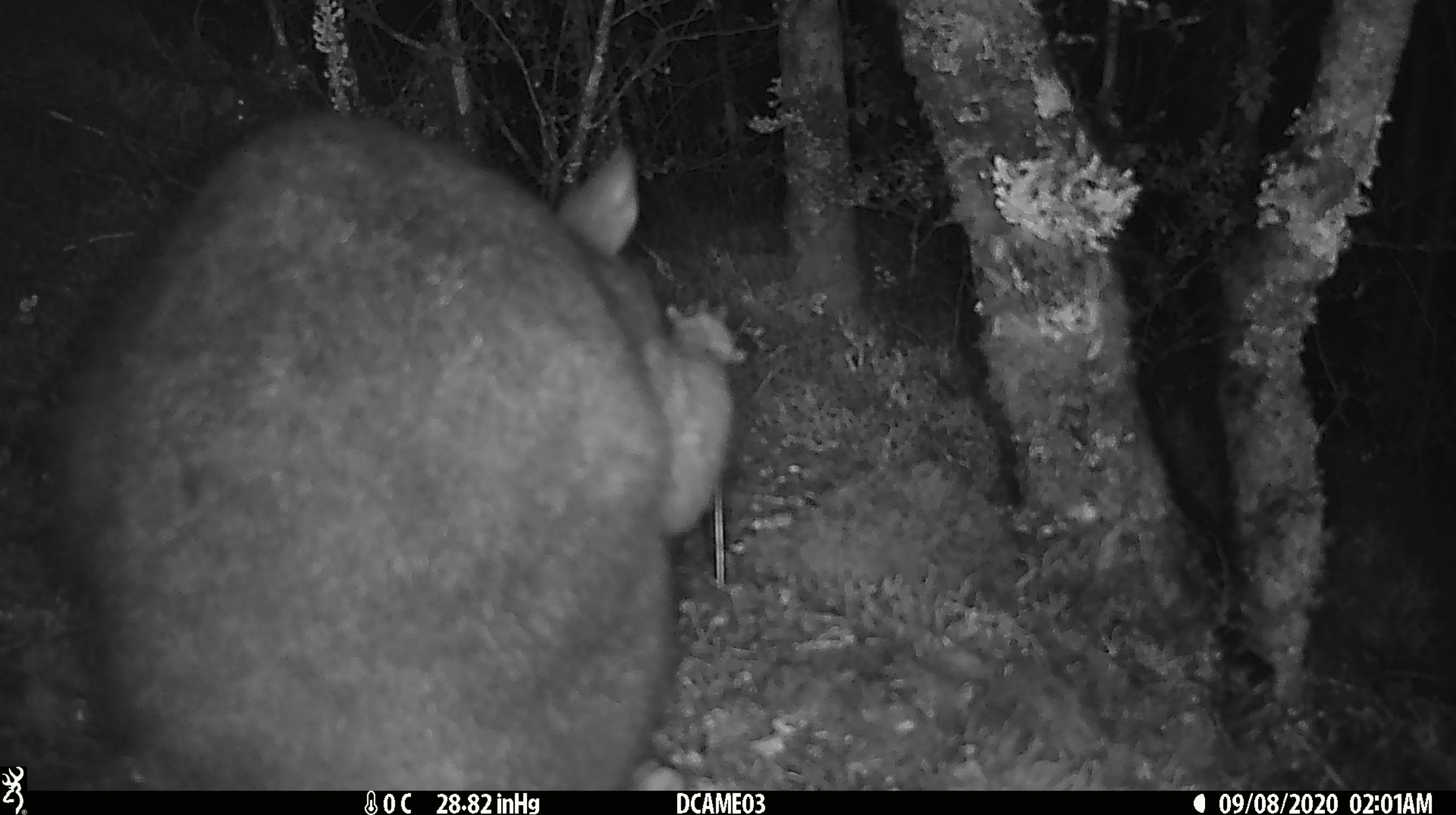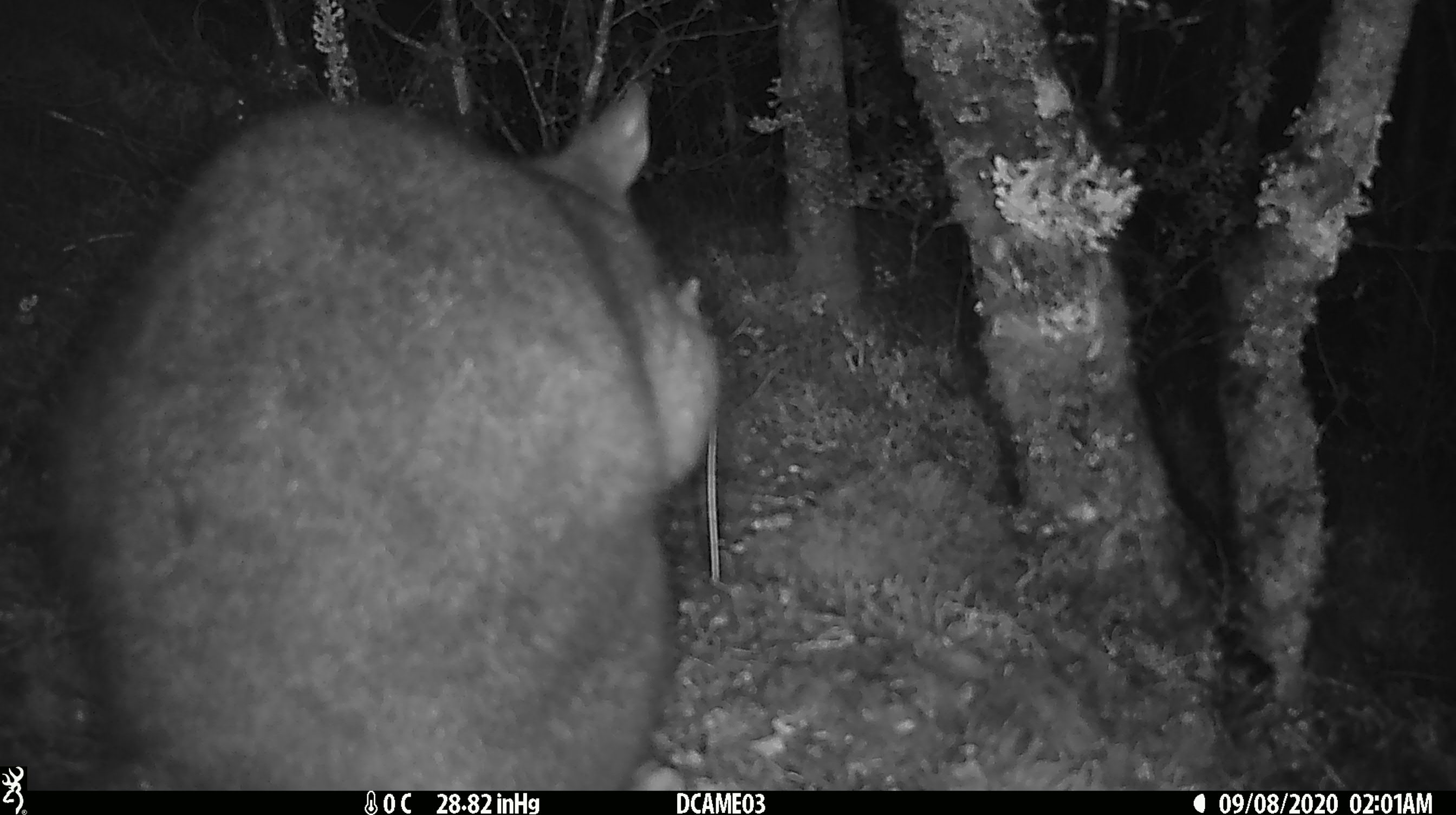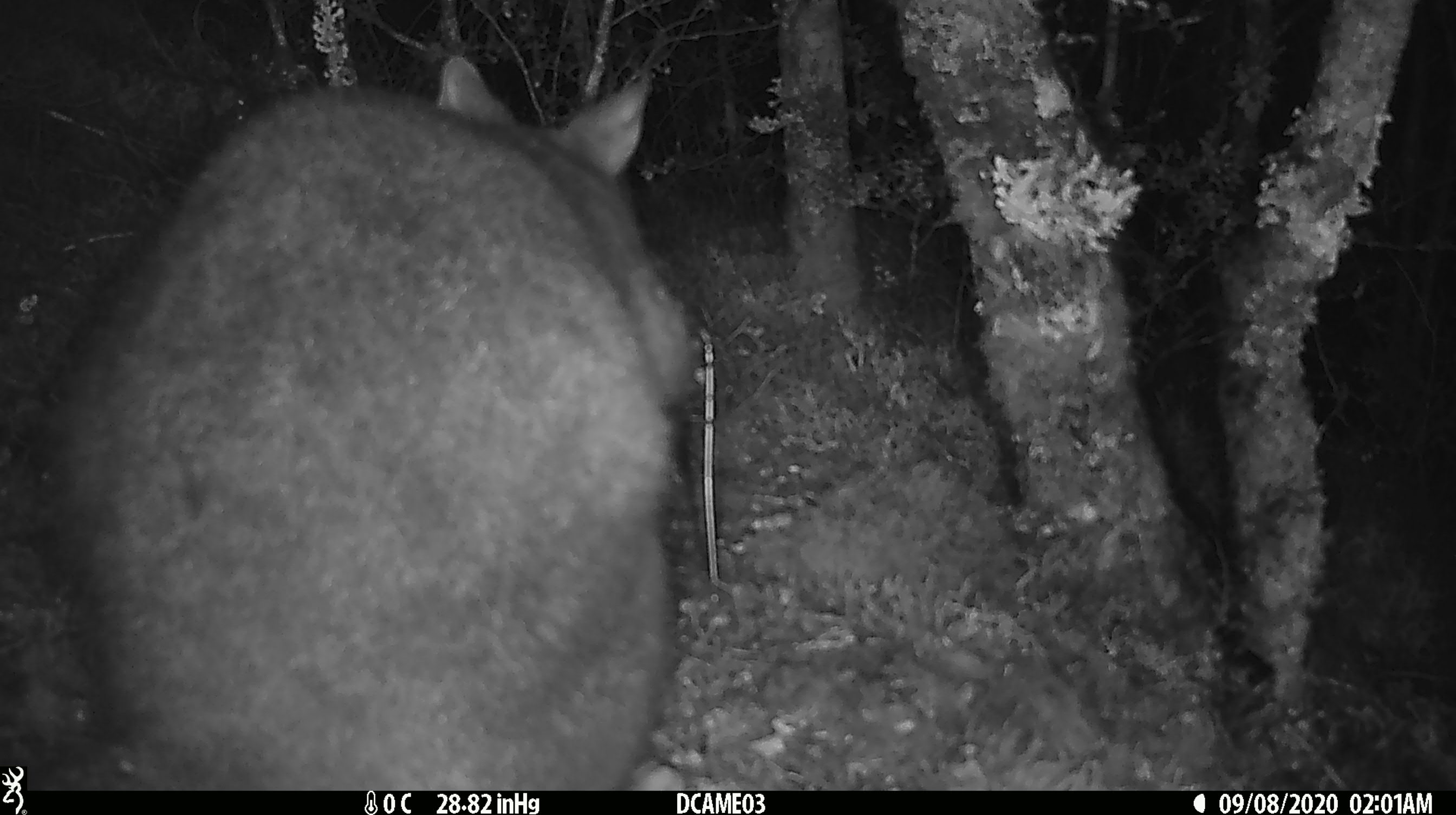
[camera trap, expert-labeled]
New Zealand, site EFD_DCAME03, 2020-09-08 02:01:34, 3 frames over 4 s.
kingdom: Animalia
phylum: Chordata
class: Mammalia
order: Diprotodontia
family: Phalangeridae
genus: Trichosurus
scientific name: Trichosurus vulpecula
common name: common brushtail possum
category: possum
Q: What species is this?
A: Possum (common brushtail possum) (Trichosurus vulpecula).